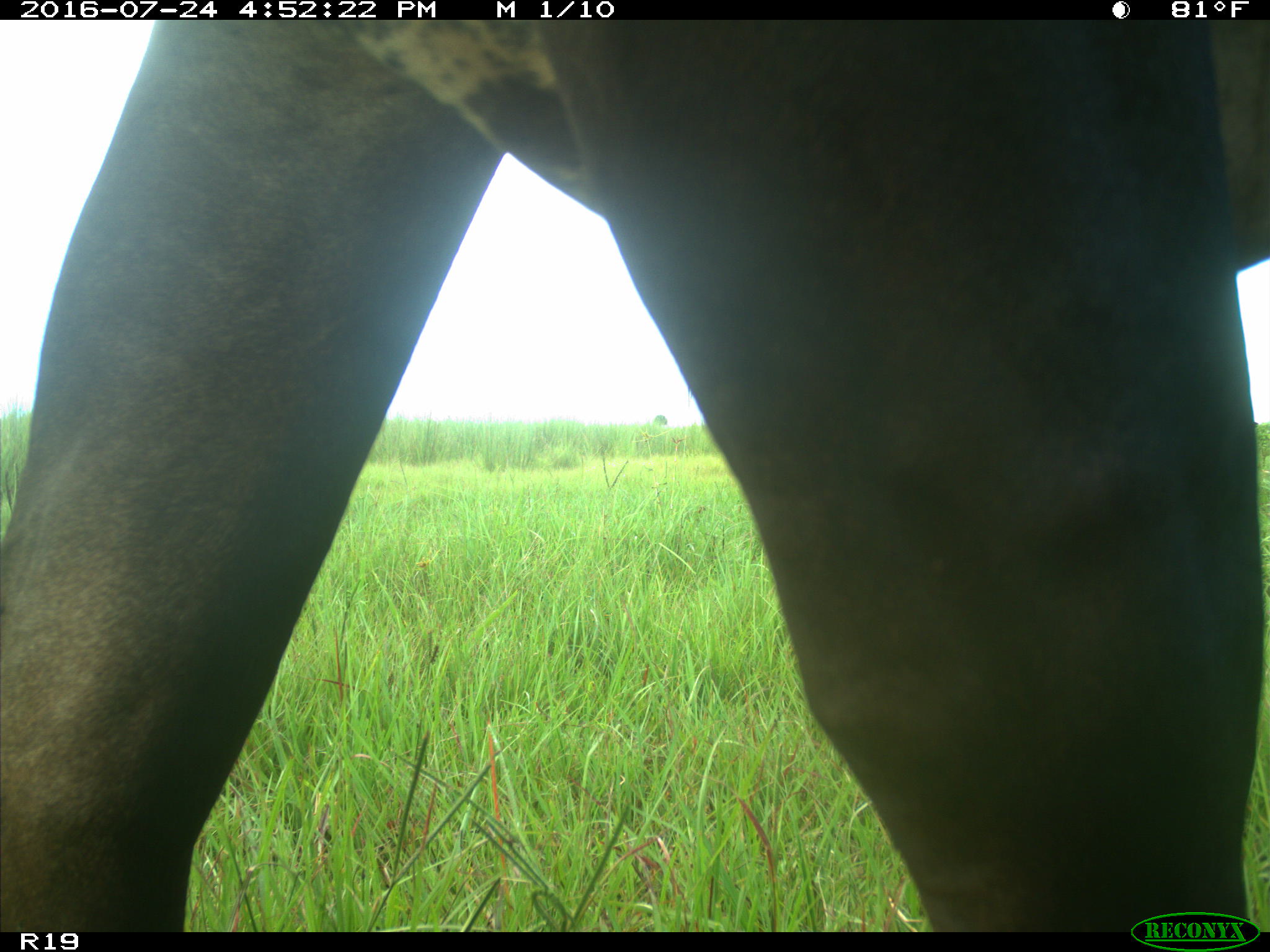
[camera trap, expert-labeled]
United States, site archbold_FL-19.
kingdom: Animalia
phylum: Chordata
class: Mammalia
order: Artiodactyla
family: Bovidae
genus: Bos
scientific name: Bos taurus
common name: domestic cow